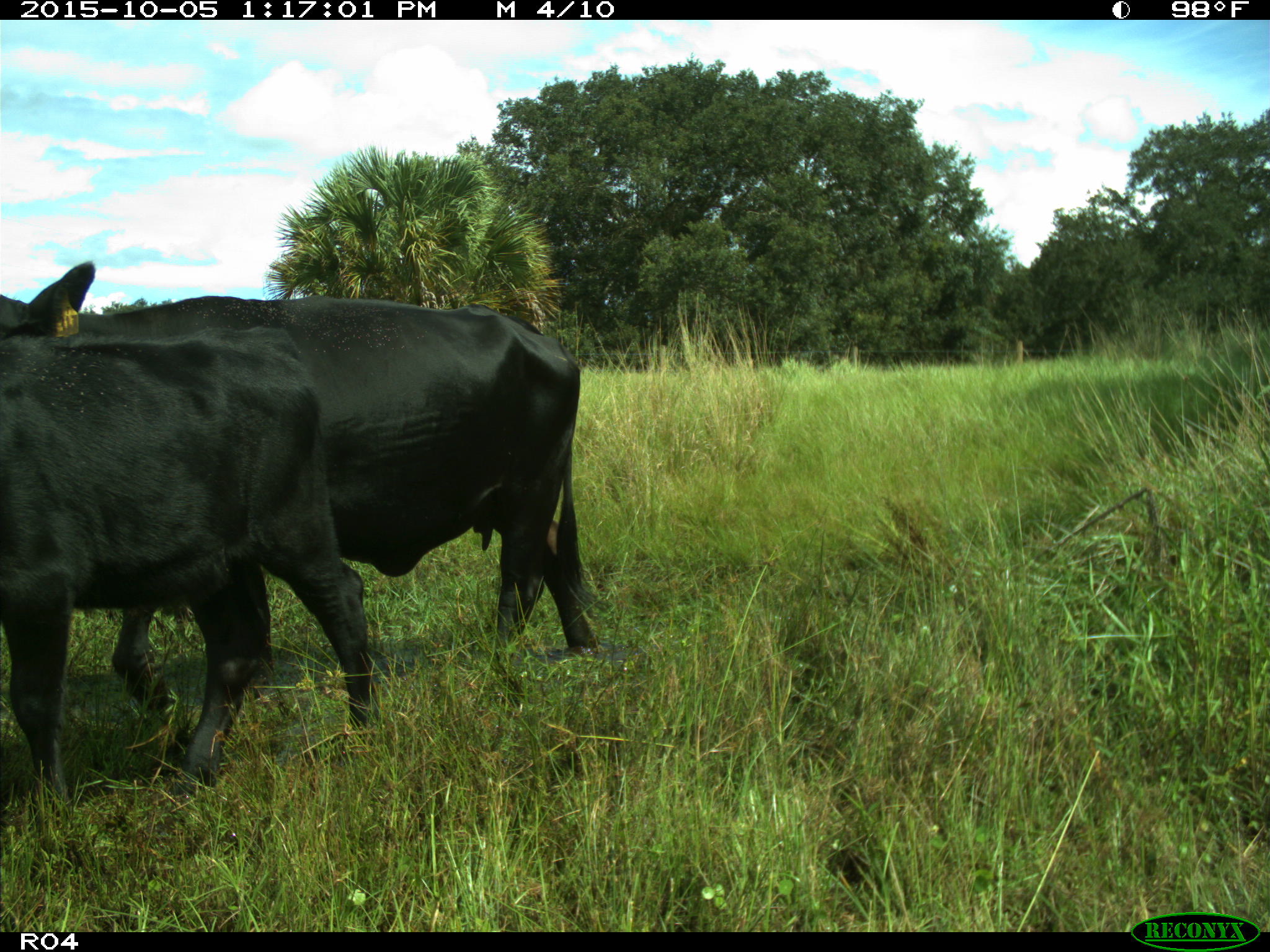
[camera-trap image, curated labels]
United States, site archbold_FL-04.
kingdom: Animalia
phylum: Chordata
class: Mammalia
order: Artiodactyla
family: Bovidae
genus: Bos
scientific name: Bos taurus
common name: domestic cow